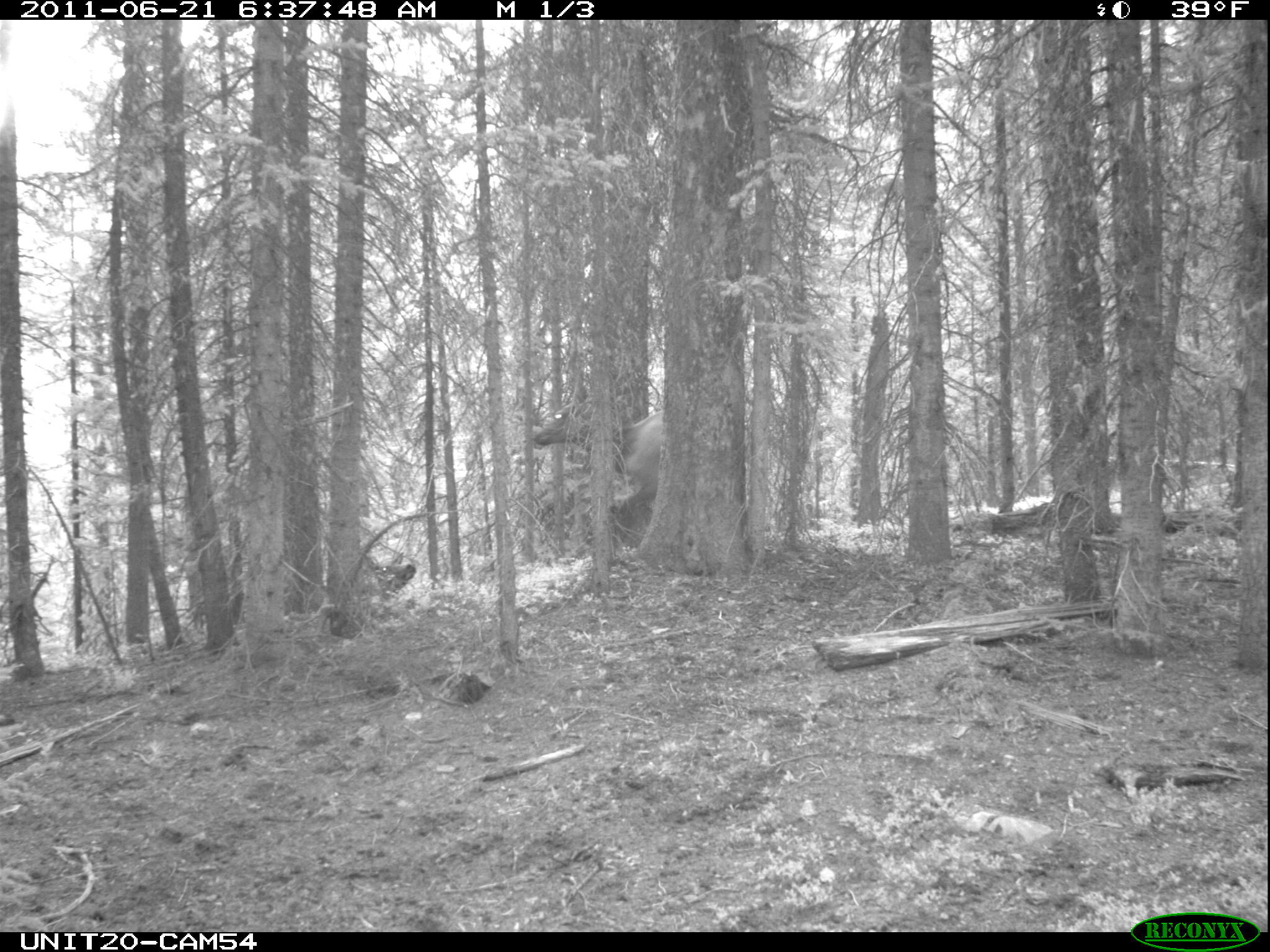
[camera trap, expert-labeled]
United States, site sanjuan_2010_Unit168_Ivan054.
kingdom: Animalia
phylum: Chordata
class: Mammalia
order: Artiodactyla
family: Cervidae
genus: Cervus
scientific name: Cervus elaphus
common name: red deer